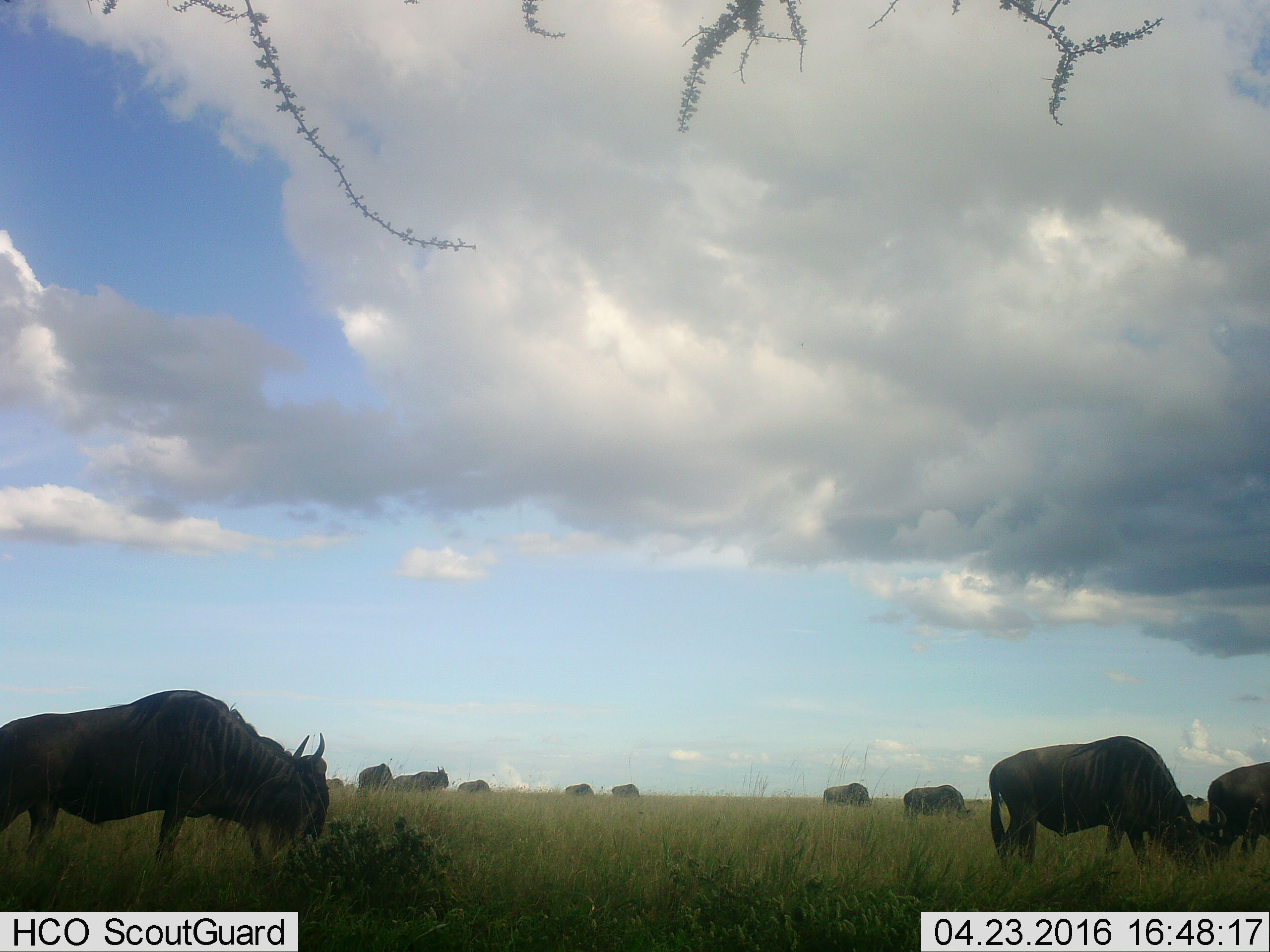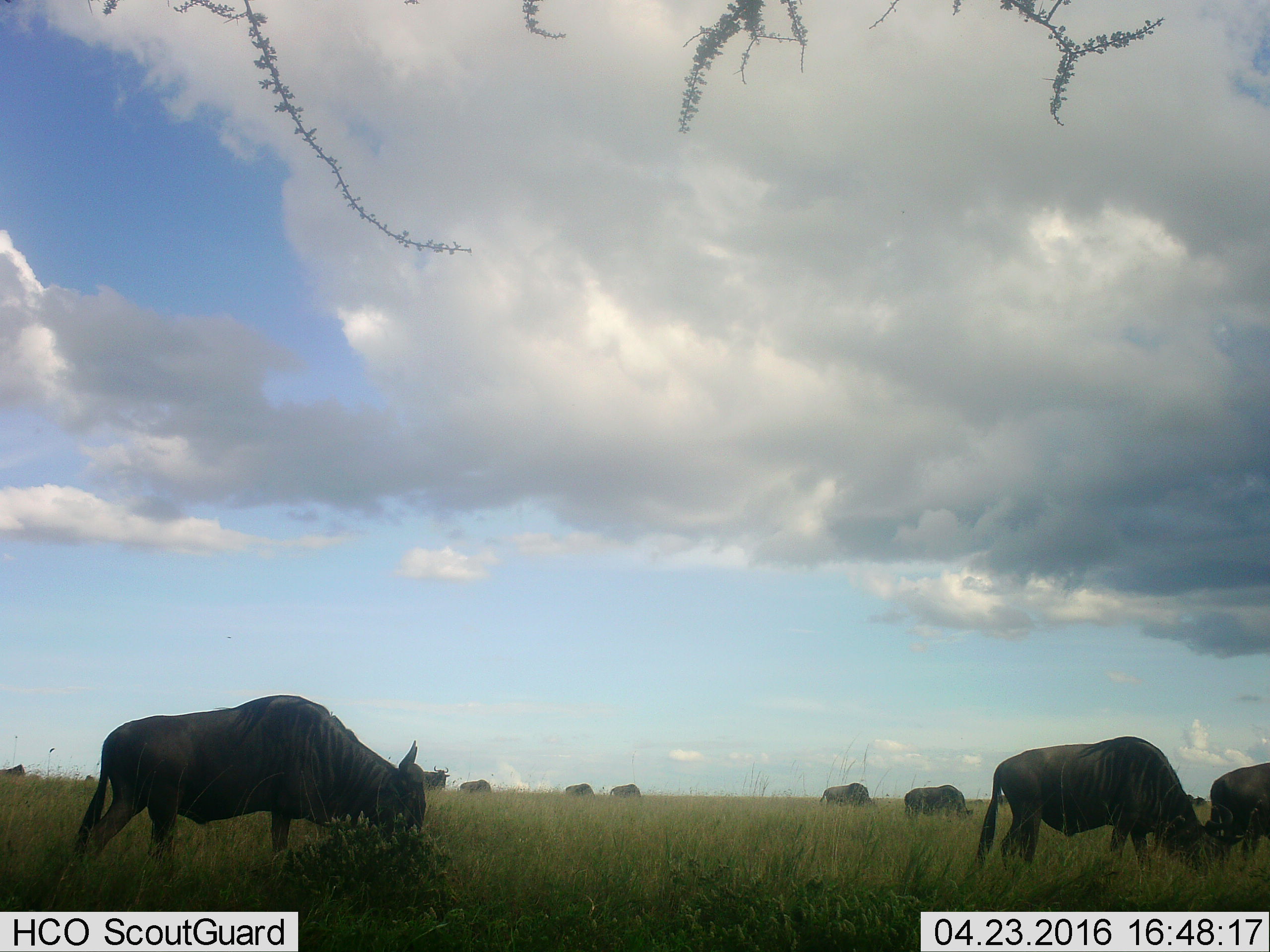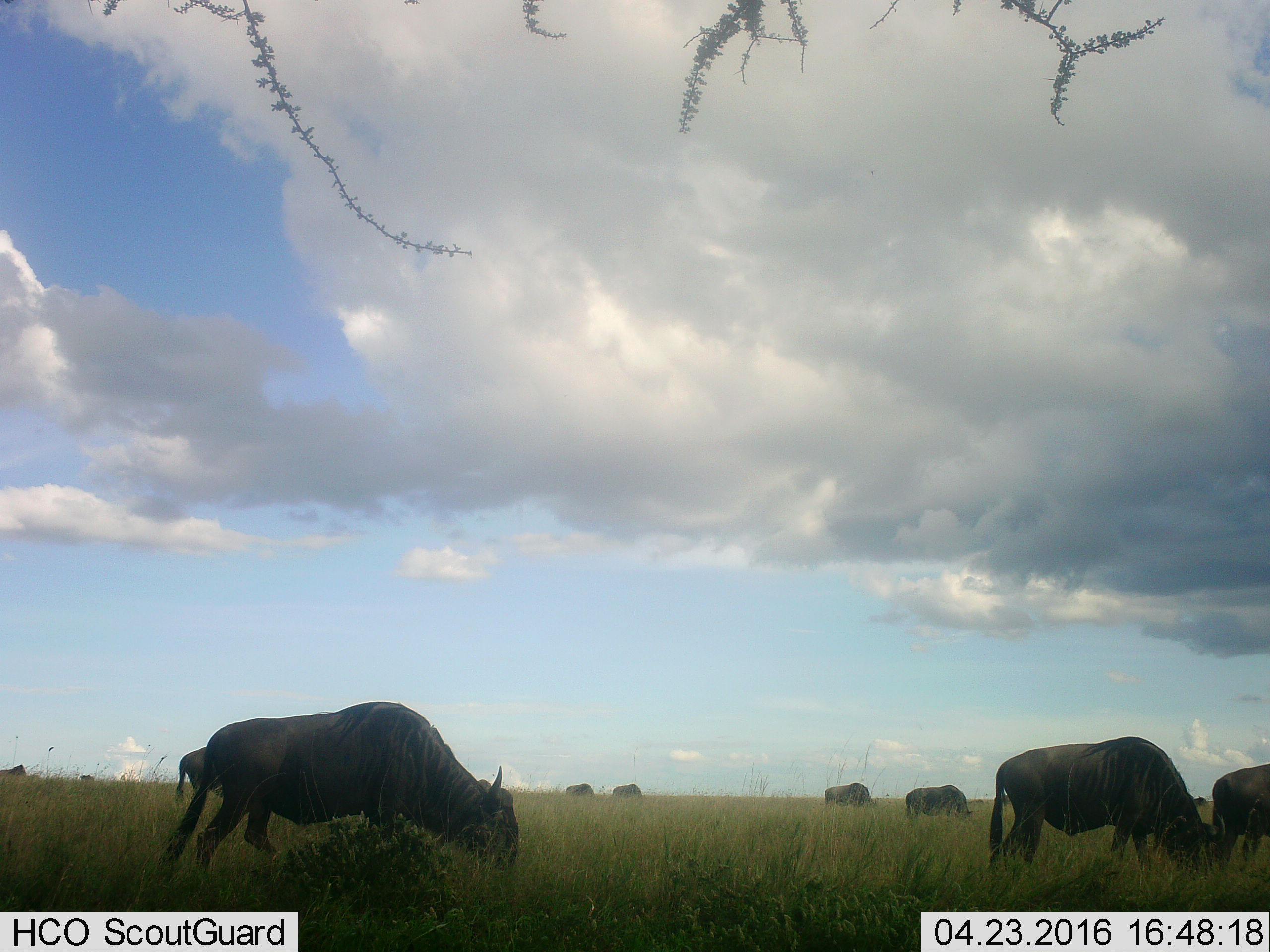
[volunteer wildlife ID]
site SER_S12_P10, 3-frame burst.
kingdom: Animalia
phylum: Chordata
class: Mammalia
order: Artiodactyla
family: Bovidae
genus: Connochaetes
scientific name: Connochaetes taurinus taurinus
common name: blue wildebeest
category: wildebeestblue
Wildebeestblue (blue wildebeest) (Connochaetes taurinus taurinus), count 11-50. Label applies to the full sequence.